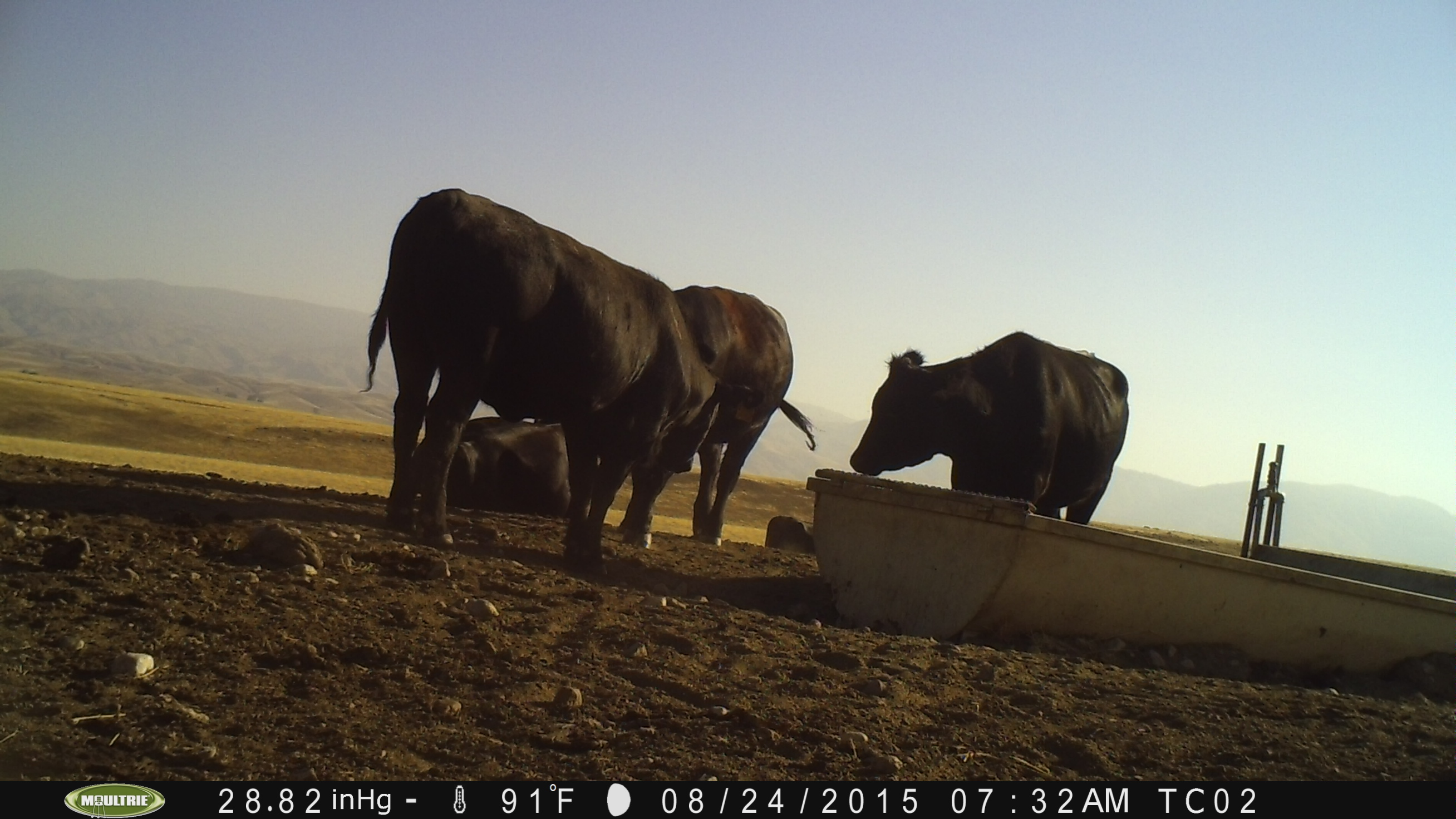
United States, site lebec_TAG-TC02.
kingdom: Animalia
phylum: Chordata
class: Mammalia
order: Artiodactyla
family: Bovidae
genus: Bos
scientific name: Bos taurus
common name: domestic cow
Bos taurus (domestic cow).